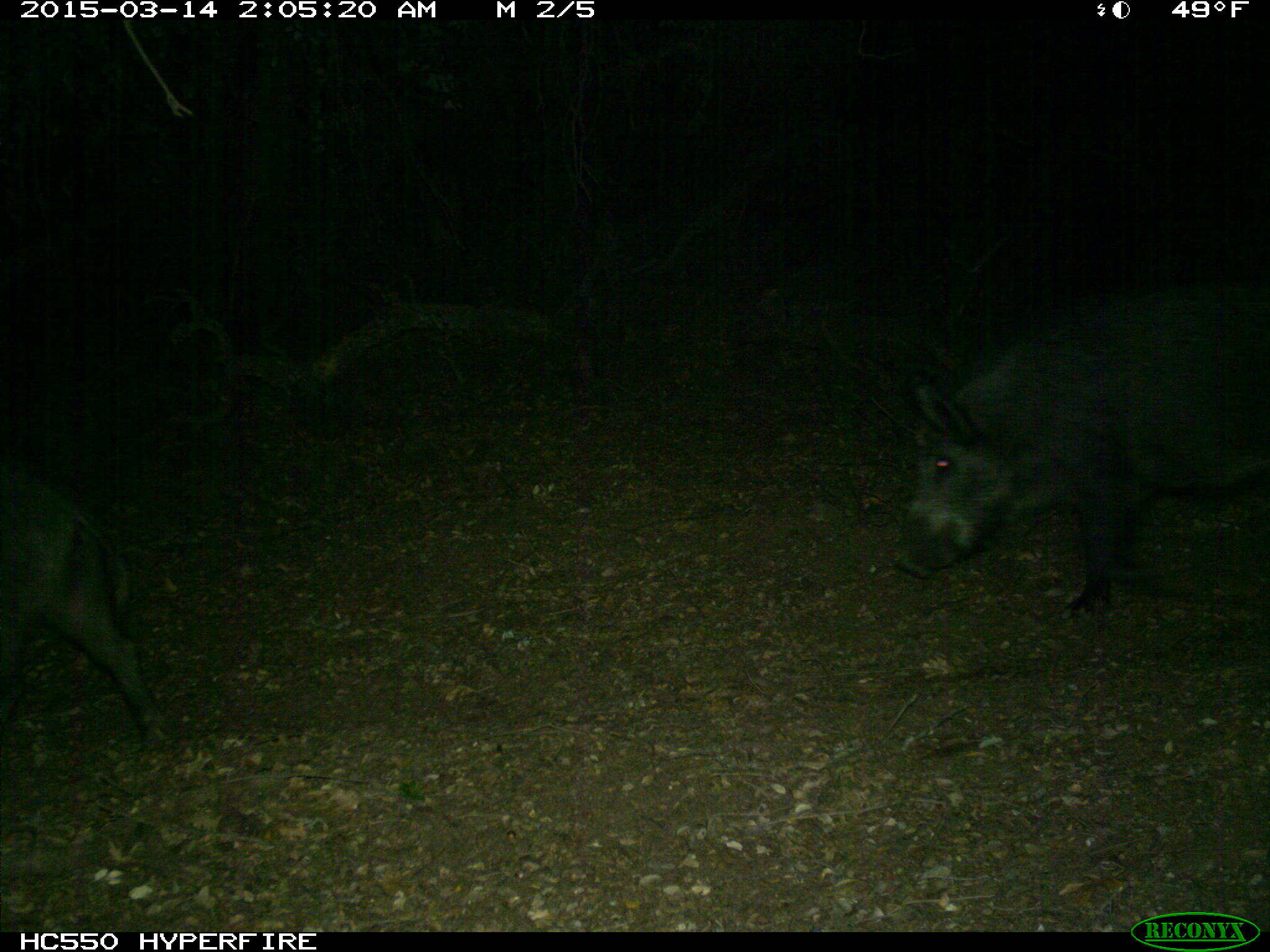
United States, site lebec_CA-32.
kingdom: Animalia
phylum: Chordata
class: Mammalia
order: Artiodactyla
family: Suidae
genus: Sus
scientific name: Sus scrofa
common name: wild boar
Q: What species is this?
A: Sus scrofa (wild boar).